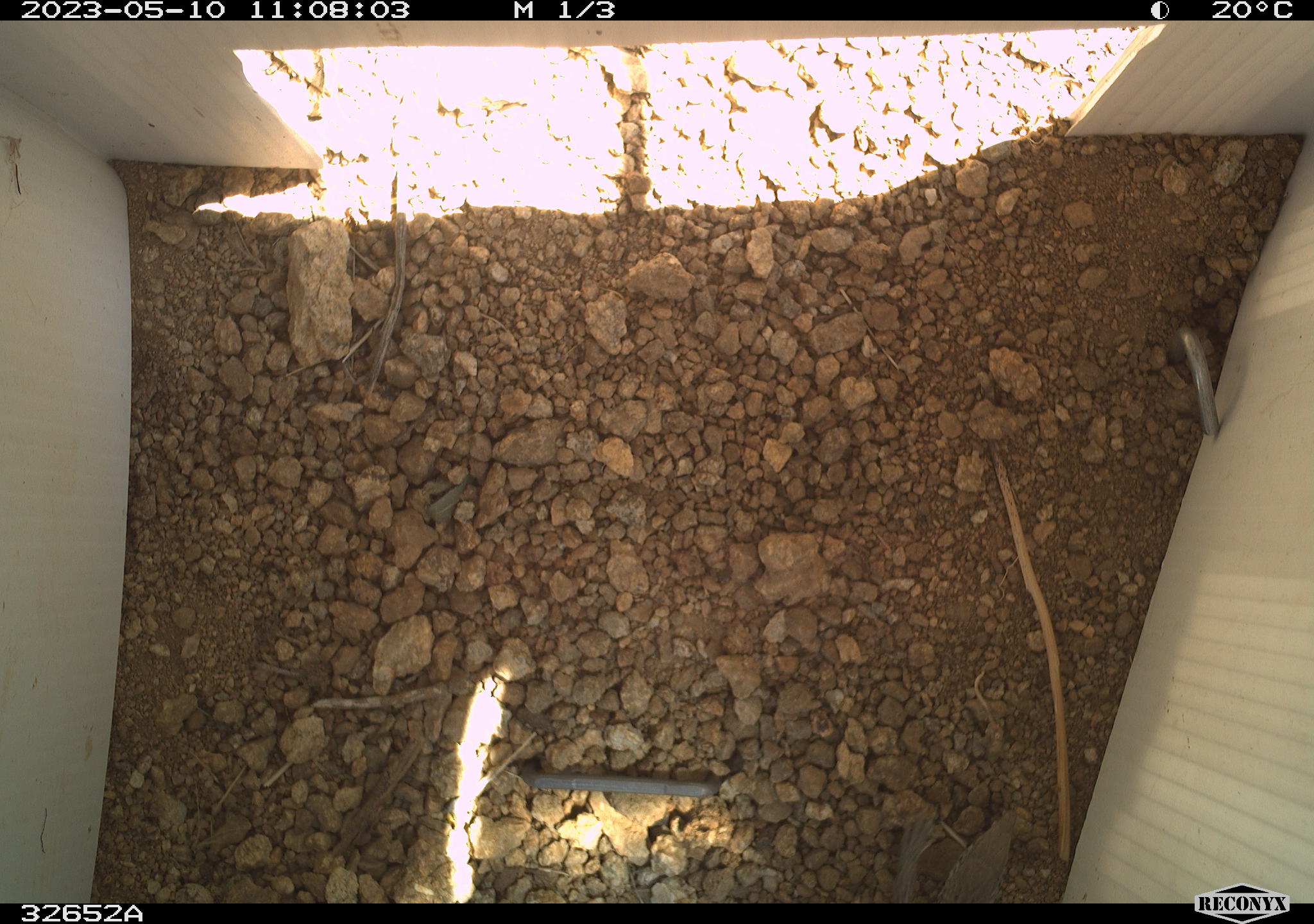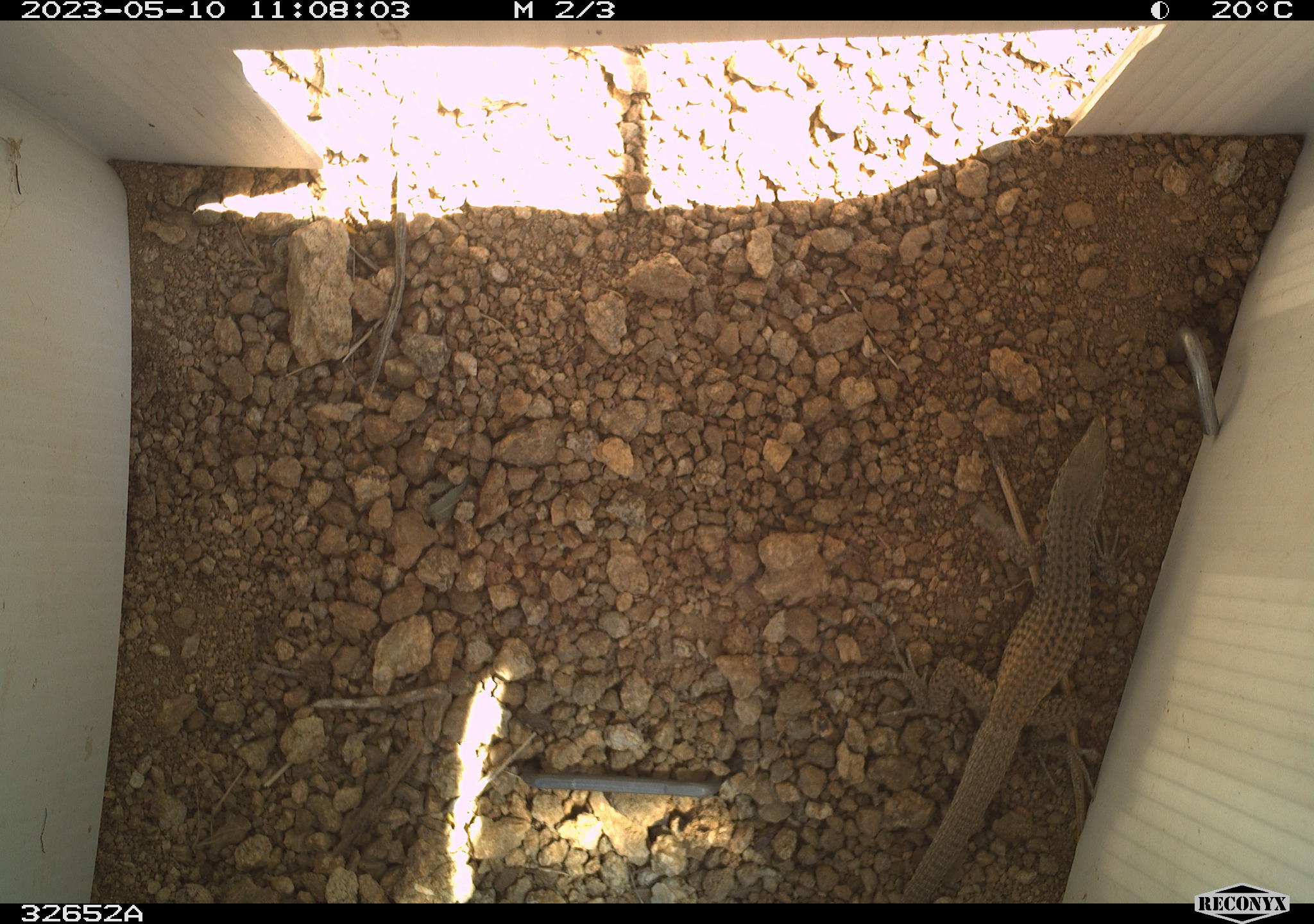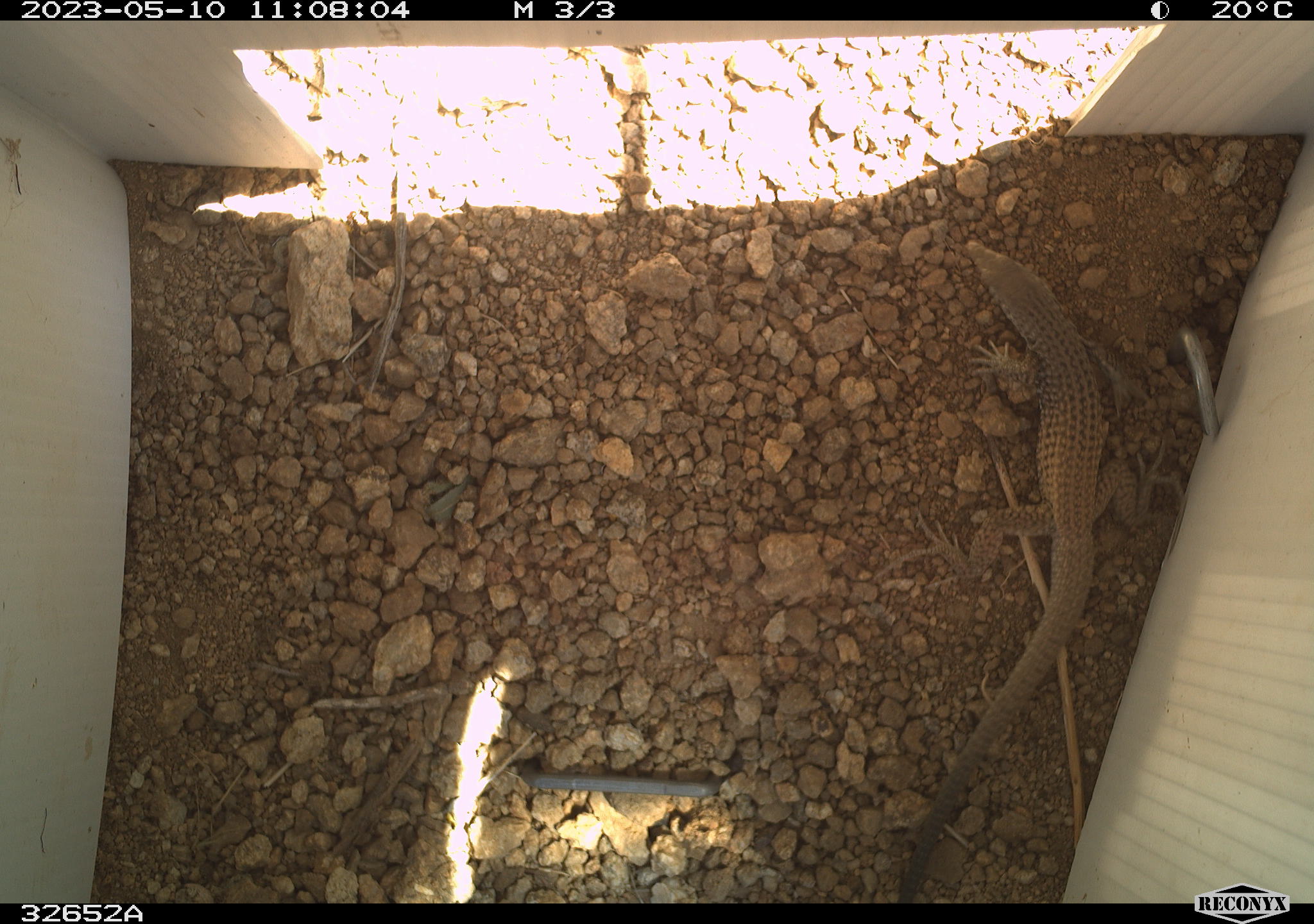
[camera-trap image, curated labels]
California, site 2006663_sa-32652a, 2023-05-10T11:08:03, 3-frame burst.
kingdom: Animalia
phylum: Chordata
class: Reptilia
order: Squamata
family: Teiidae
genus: Aspidoscelis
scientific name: Aspidoscelis tigris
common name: western whiptail